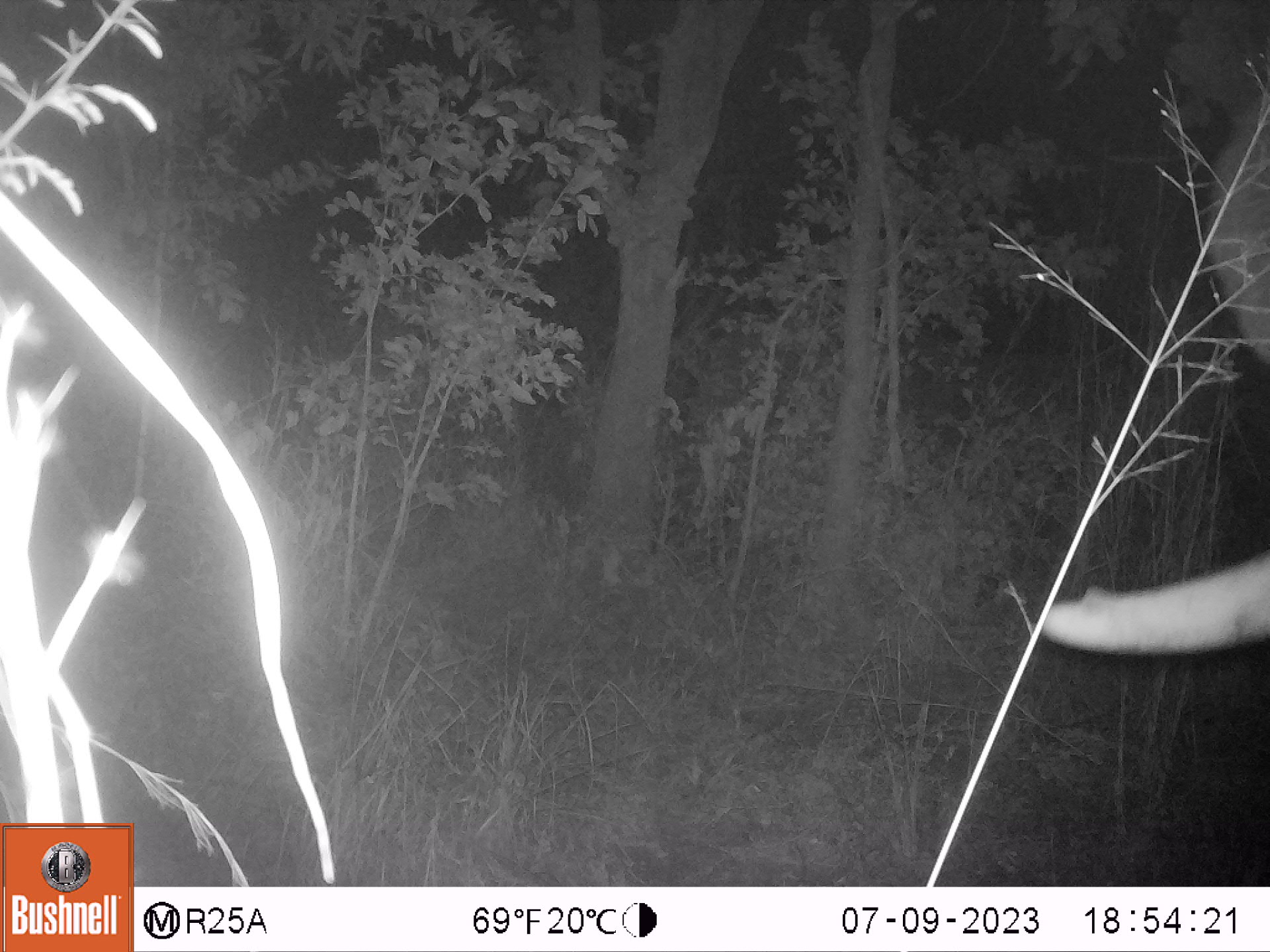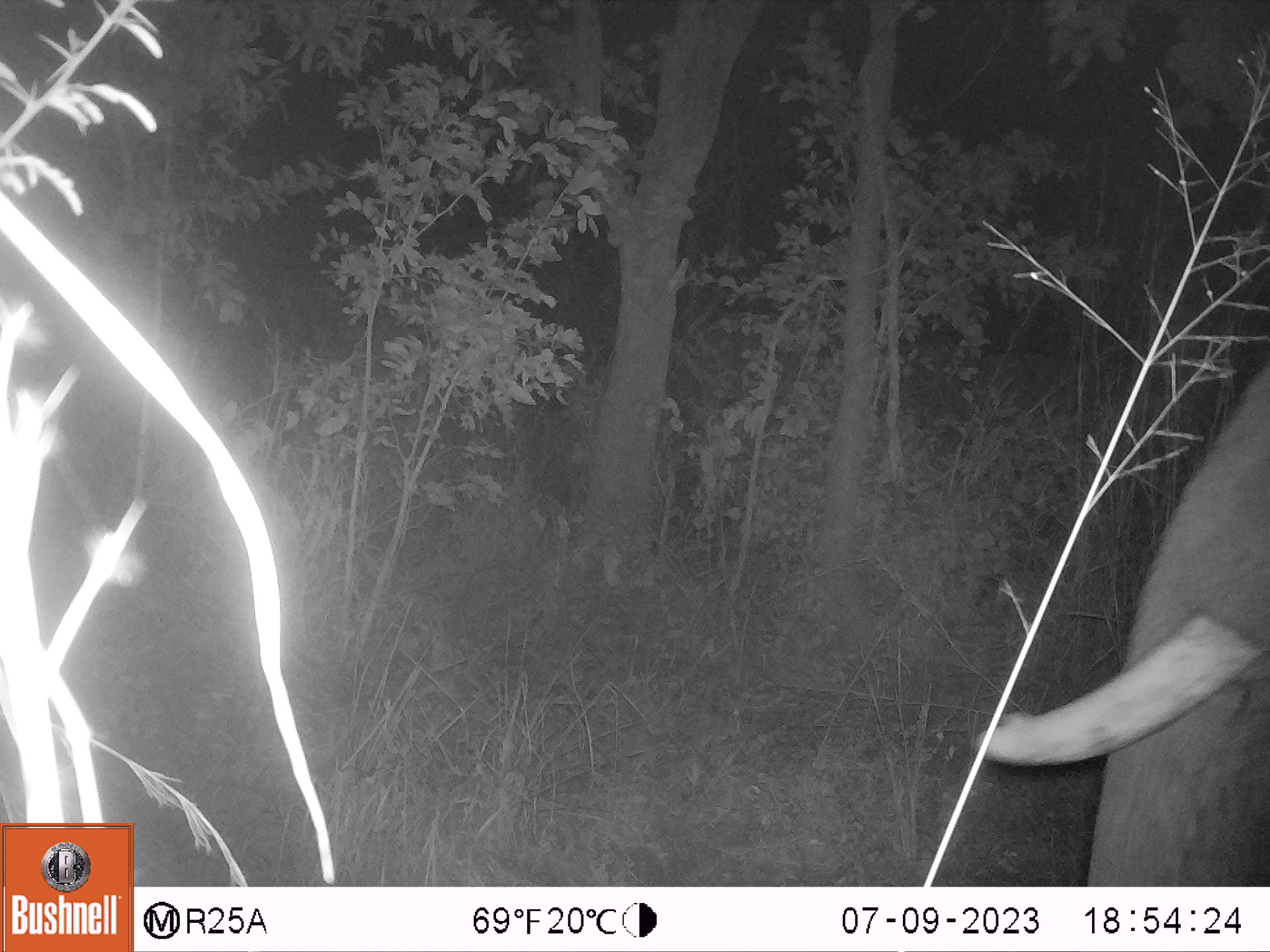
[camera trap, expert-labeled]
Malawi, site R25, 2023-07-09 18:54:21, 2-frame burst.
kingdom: Animalia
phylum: Chordata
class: Mammalia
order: Proboscidea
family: Elephantidae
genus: Loxodonta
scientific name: Loxodonta africana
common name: african savanna elephant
African savanna elephant (Loxodonta africana), count 1.